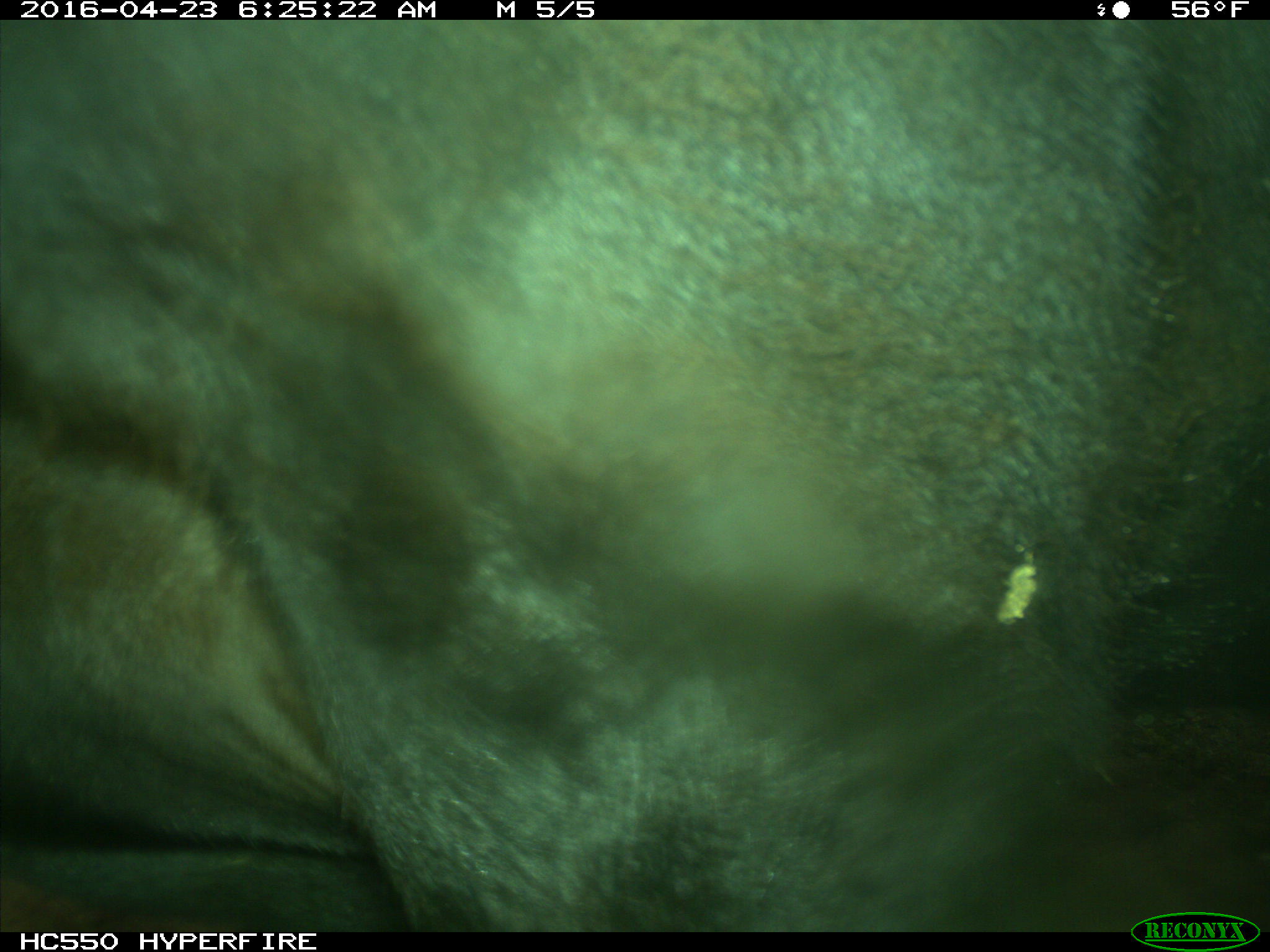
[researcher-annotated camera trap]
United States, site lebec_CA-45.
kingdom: Animalia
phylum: Chordata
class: Mammalia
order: Artiodactyla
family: Bovidae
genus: Bos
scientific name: Bos taurus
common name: domestic cow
Bos taurus (domestic cow).